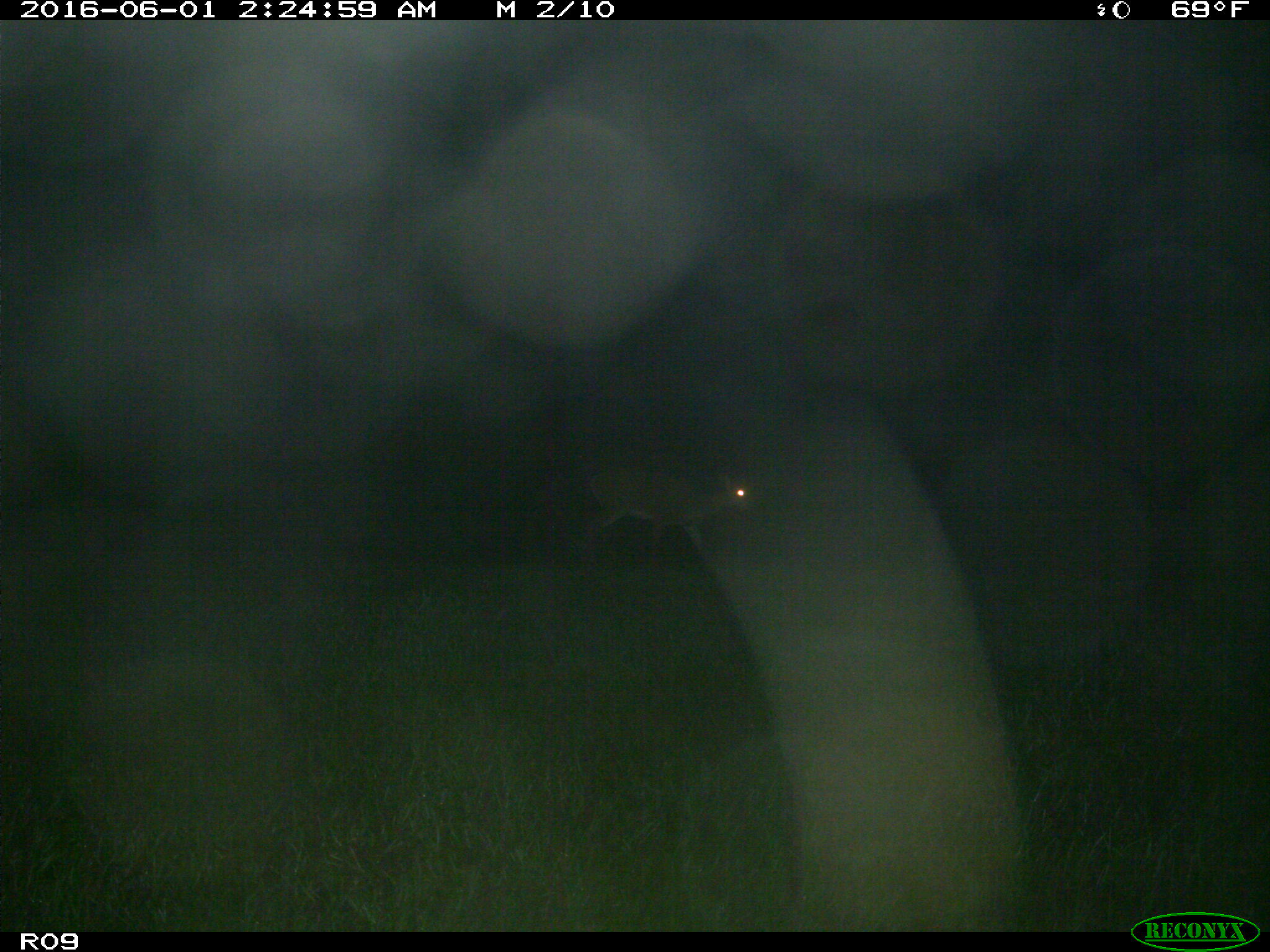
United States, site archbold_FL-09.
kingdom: Animalia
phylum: Chordata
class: Mammalia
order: Artiodactyla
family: Cervidae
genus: Odocoileus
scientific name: Odocoileus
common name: deer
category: unidentified deer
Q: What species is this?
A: Unidentified deer (deer) (Odocoileus).